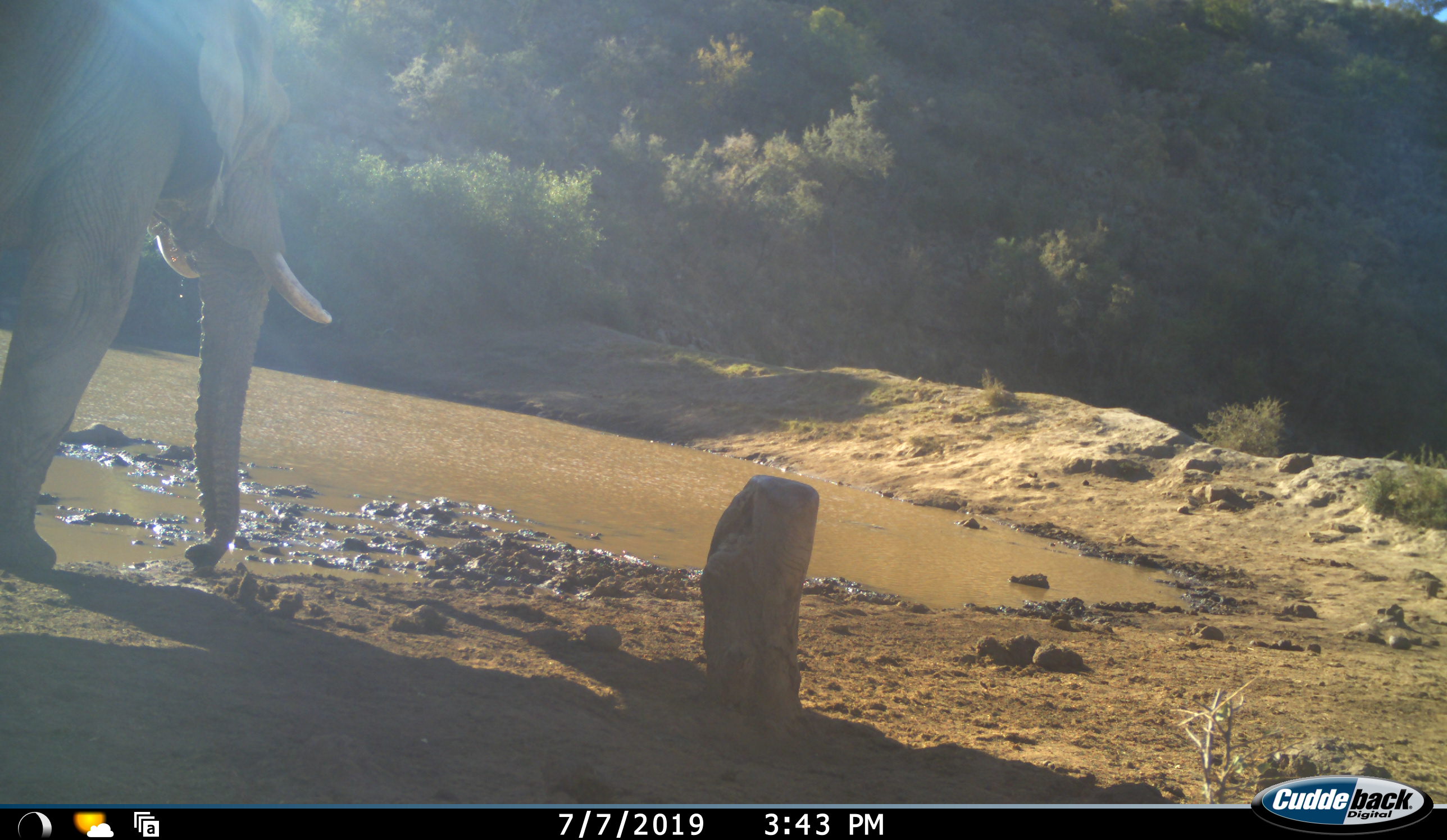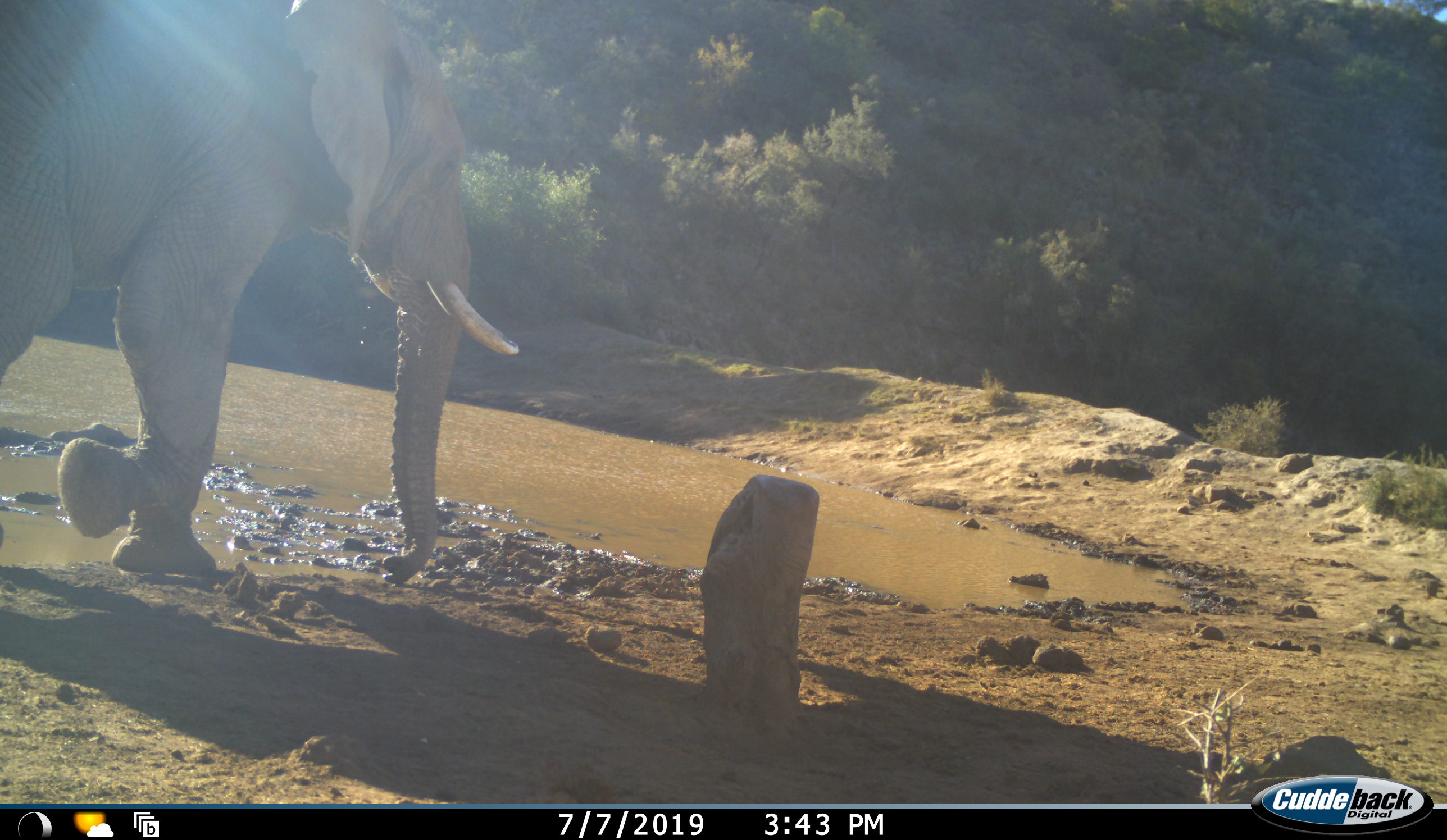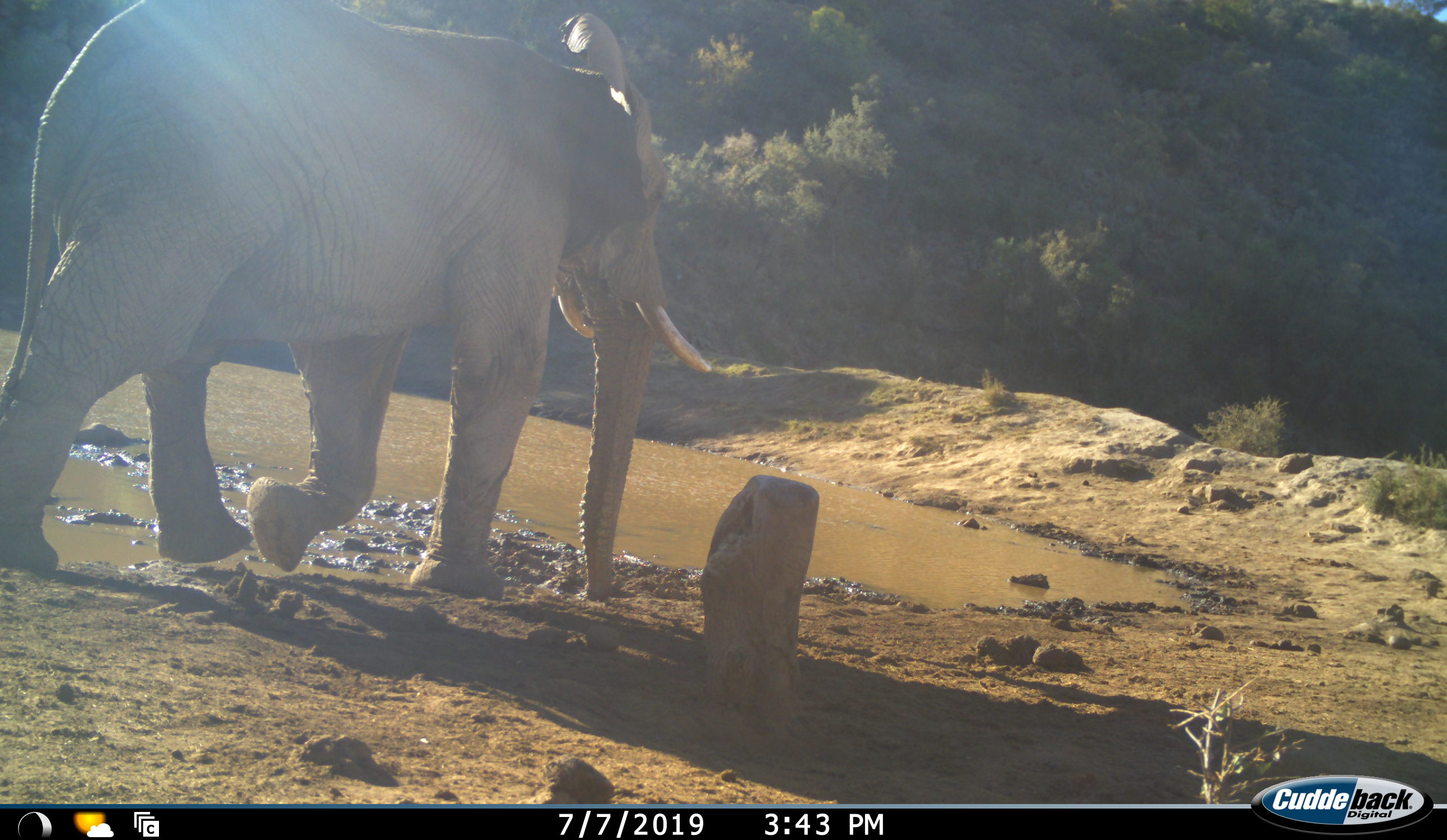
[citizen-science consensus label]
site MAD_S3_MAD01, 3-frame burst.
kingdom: Animalia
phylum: Chordata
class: Mammalia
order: Proboscidea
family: Elephantidae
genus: Loxodonta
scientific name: Loxodonta africana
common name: african bush elephant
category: elephant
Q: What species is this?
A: Elephant (african bush elephant) (Loxodonta africana).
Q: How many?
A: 1.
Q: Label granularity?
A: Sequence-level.